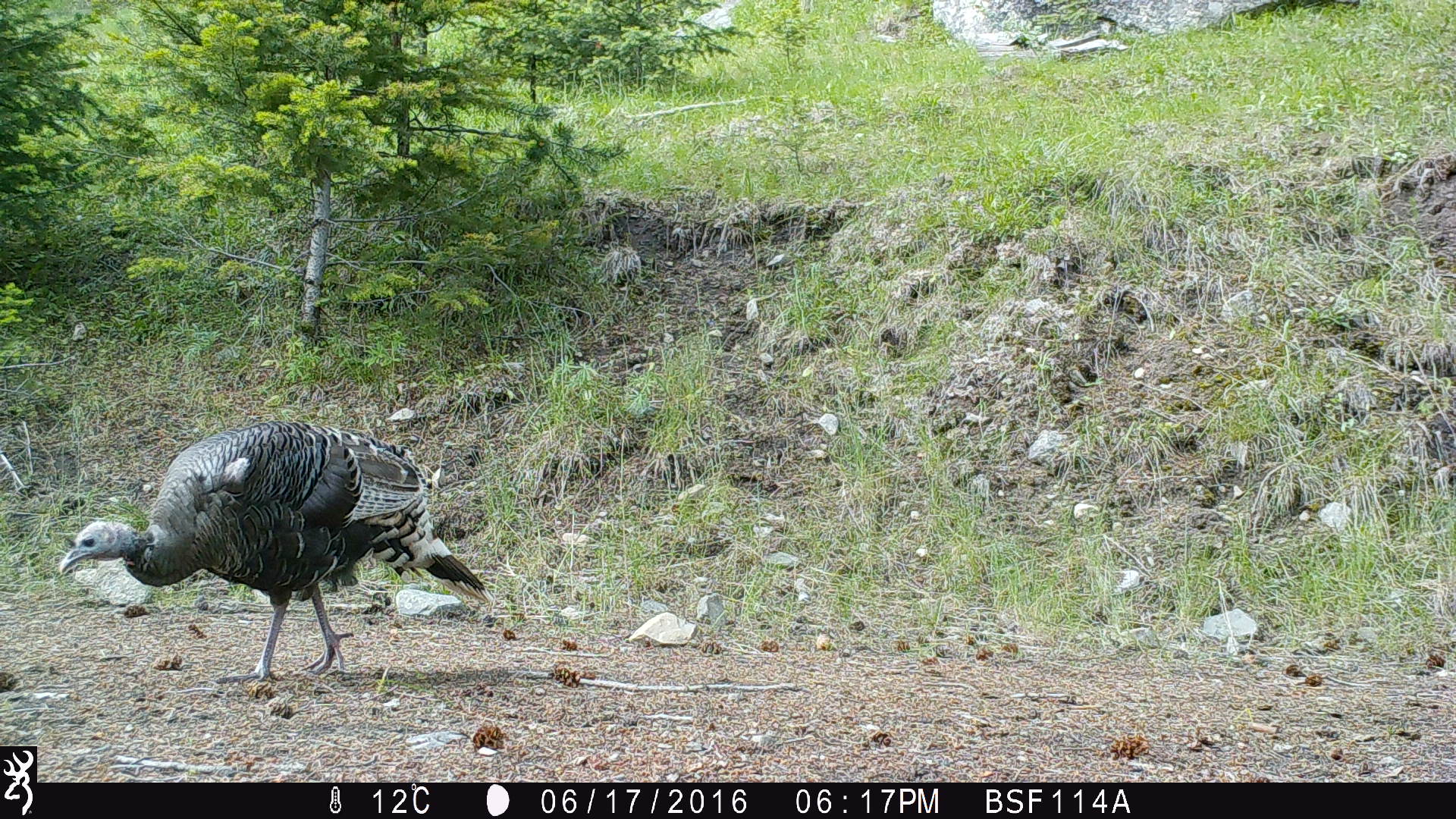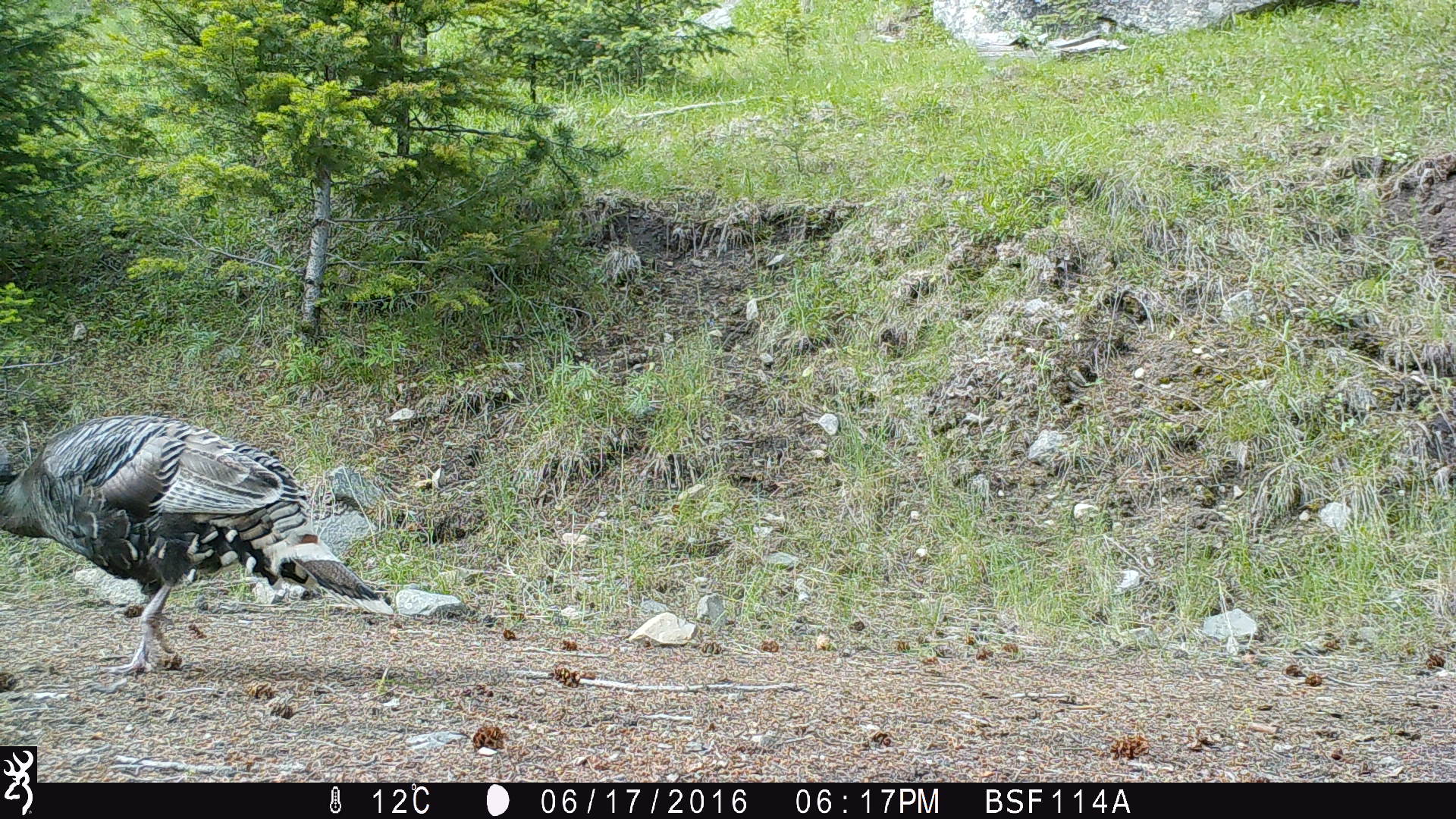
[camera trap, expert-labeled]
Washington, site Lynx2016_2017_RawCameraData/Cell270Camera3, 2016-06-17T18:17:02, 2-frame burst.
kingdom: Animalia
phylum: Chordata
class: Aves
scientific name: Aves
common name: birds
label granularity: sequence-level